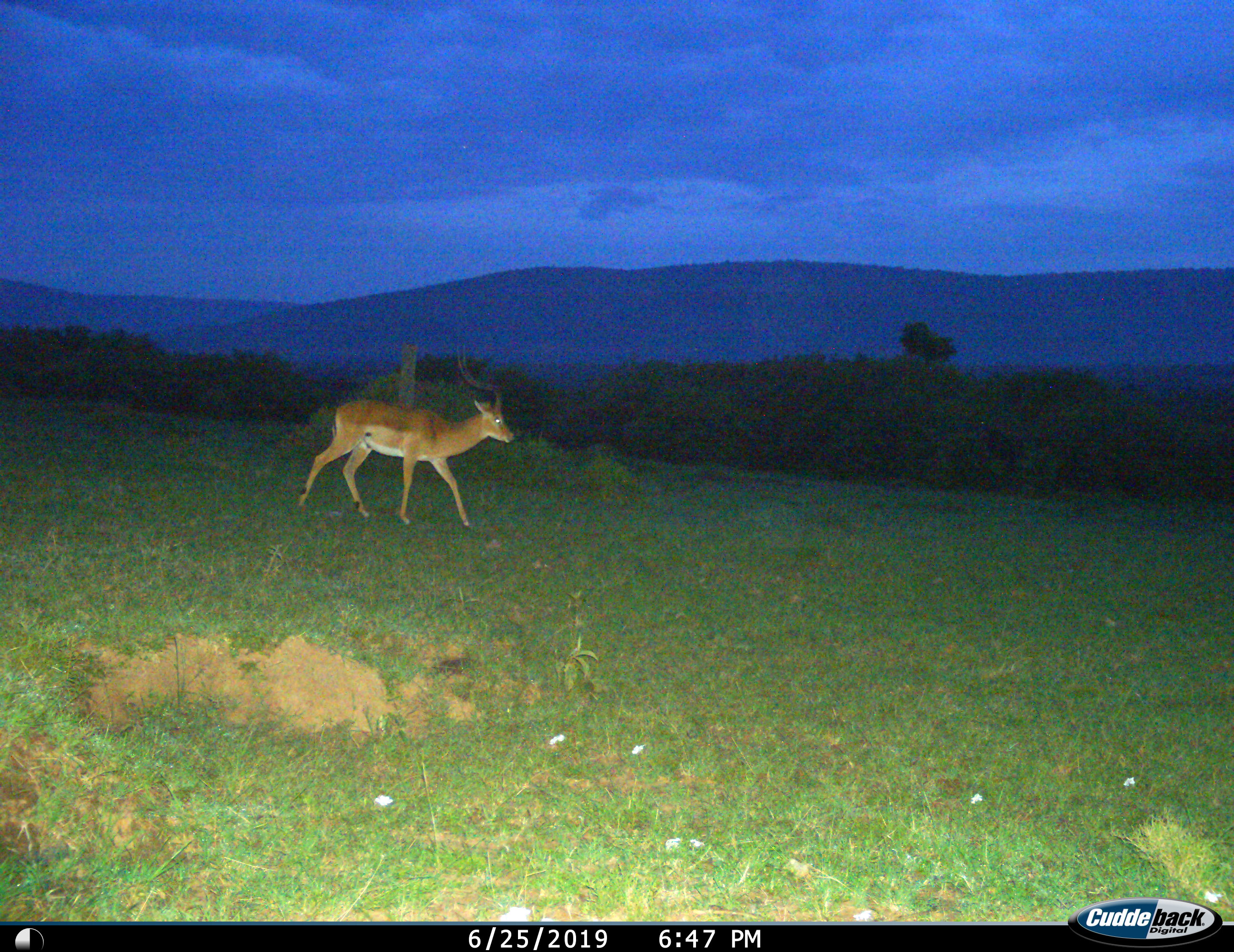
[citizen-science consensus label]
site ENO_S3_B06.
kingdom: Animalia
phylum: Chordata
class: Mammalia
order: Artiodactyla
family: Bovidae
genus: Aepyceros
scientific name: Aepyceros melampus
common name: impala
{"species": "impala (Aepyceros melampus)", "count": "1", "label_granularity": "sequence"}